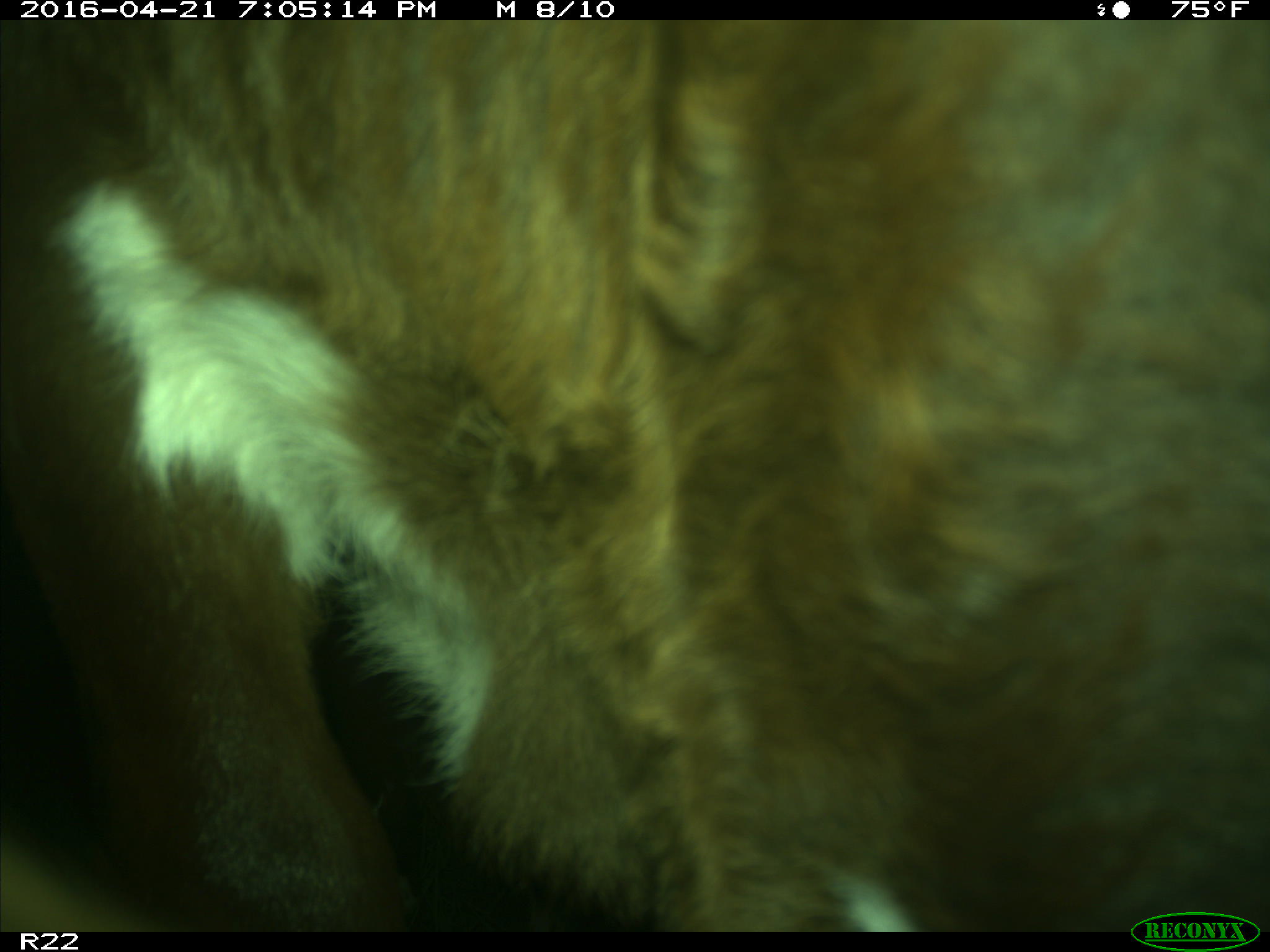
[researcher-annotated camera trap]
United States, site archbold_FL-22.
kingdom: Animalia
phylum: Chordata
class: Mammalia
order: Artiodactyla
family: Bovidae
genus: Bos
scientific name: Bos taurus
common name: domestic cow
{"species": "Bos taurus (domestic cow)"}